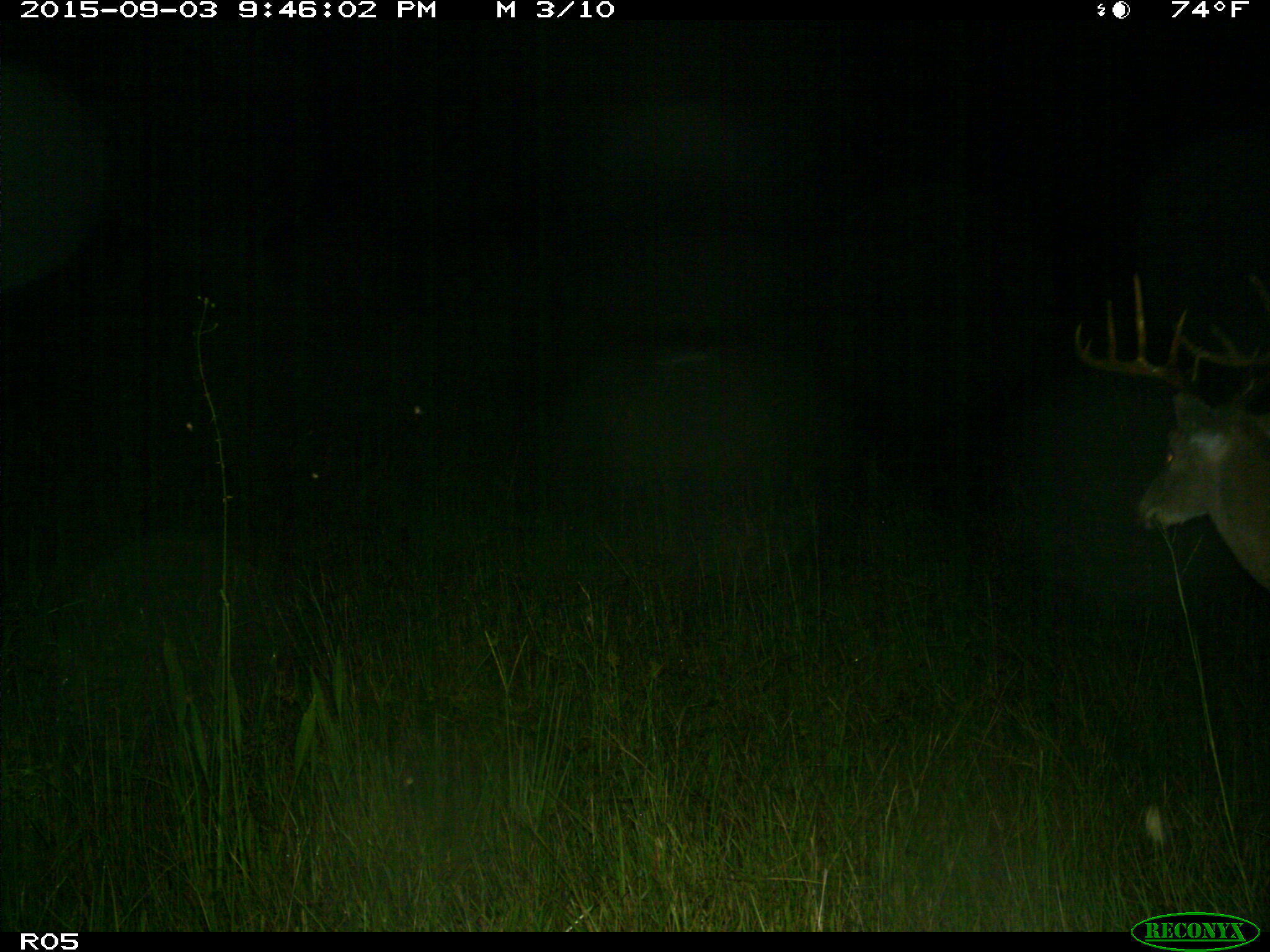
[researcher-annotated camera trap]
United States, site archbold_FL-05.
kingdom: Animalia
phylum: Chordata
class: Mammalia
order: Artiodactyla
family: Cervidae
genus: Odocoileus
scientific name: Odocoileus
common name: deer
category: unidentified deer